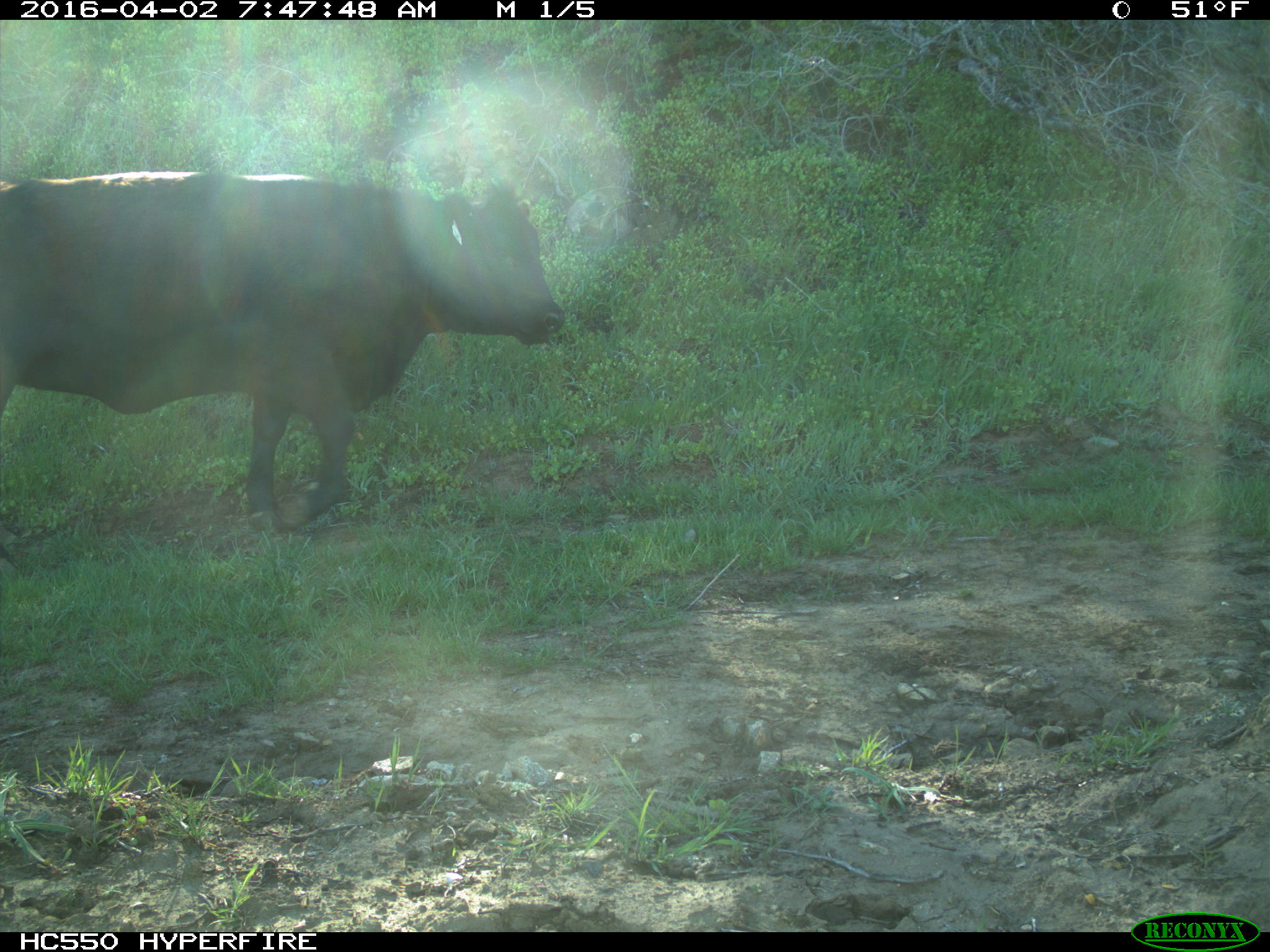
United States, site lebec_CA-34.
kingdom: Animalia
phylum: Chordata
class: Mammalia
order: Artiodactyla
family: Bovidae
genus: Bos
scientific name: Bos taurus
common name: domestic cow